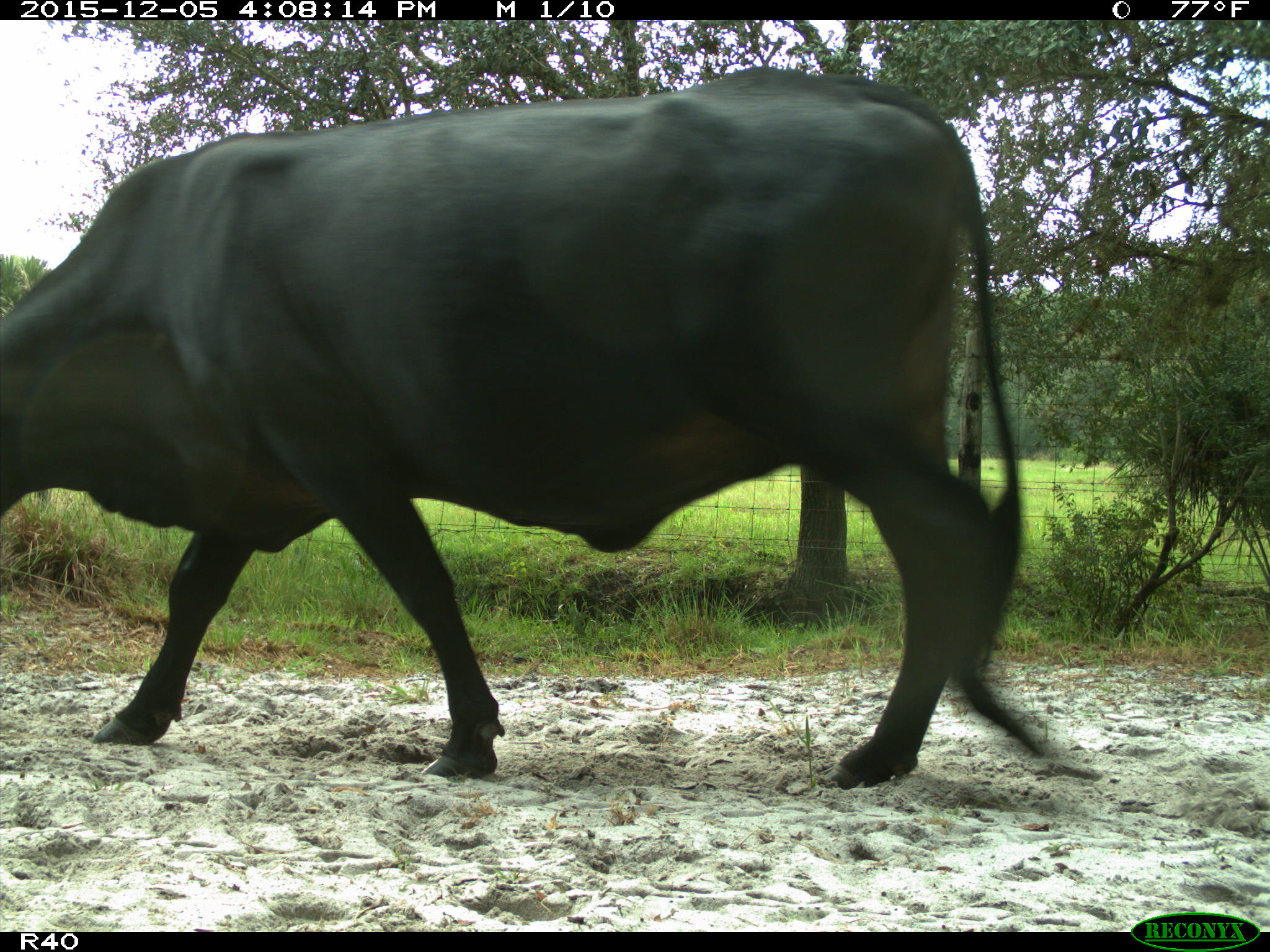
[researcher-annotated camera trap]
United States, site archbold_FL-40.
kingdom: Animalia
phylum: Chordata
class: Mammalia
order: Artiodactyla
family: Bovidae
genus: Bos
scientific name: Bos taurus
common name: domestic cow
Bos taurus (domestic cow).